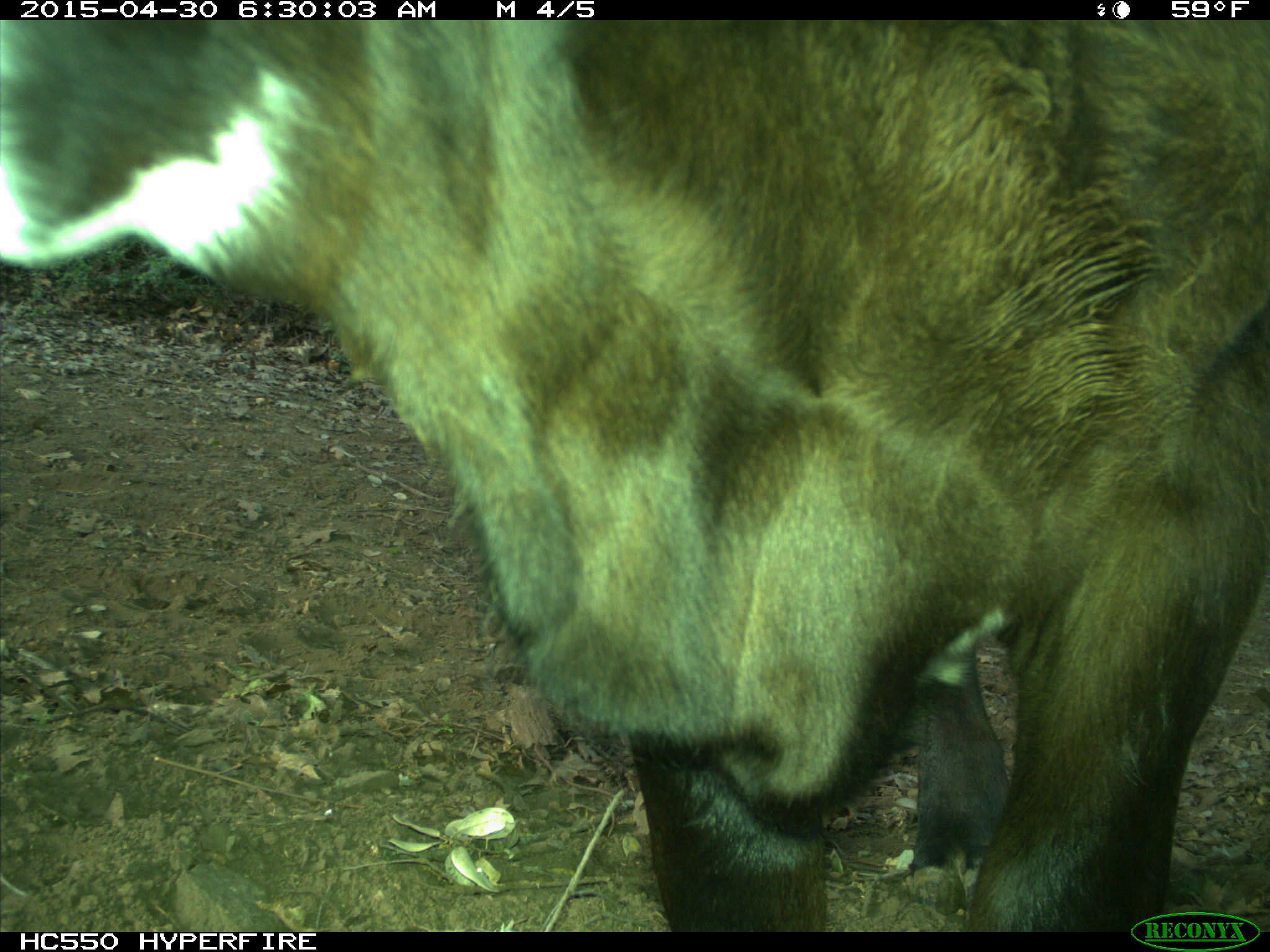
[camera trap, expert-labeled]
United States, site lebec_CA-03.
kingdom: Animalia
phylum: Chordata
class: Mammalia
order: Artiodactyla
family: Bovidae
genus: Bos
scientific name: Bos taurus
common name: domestic cow